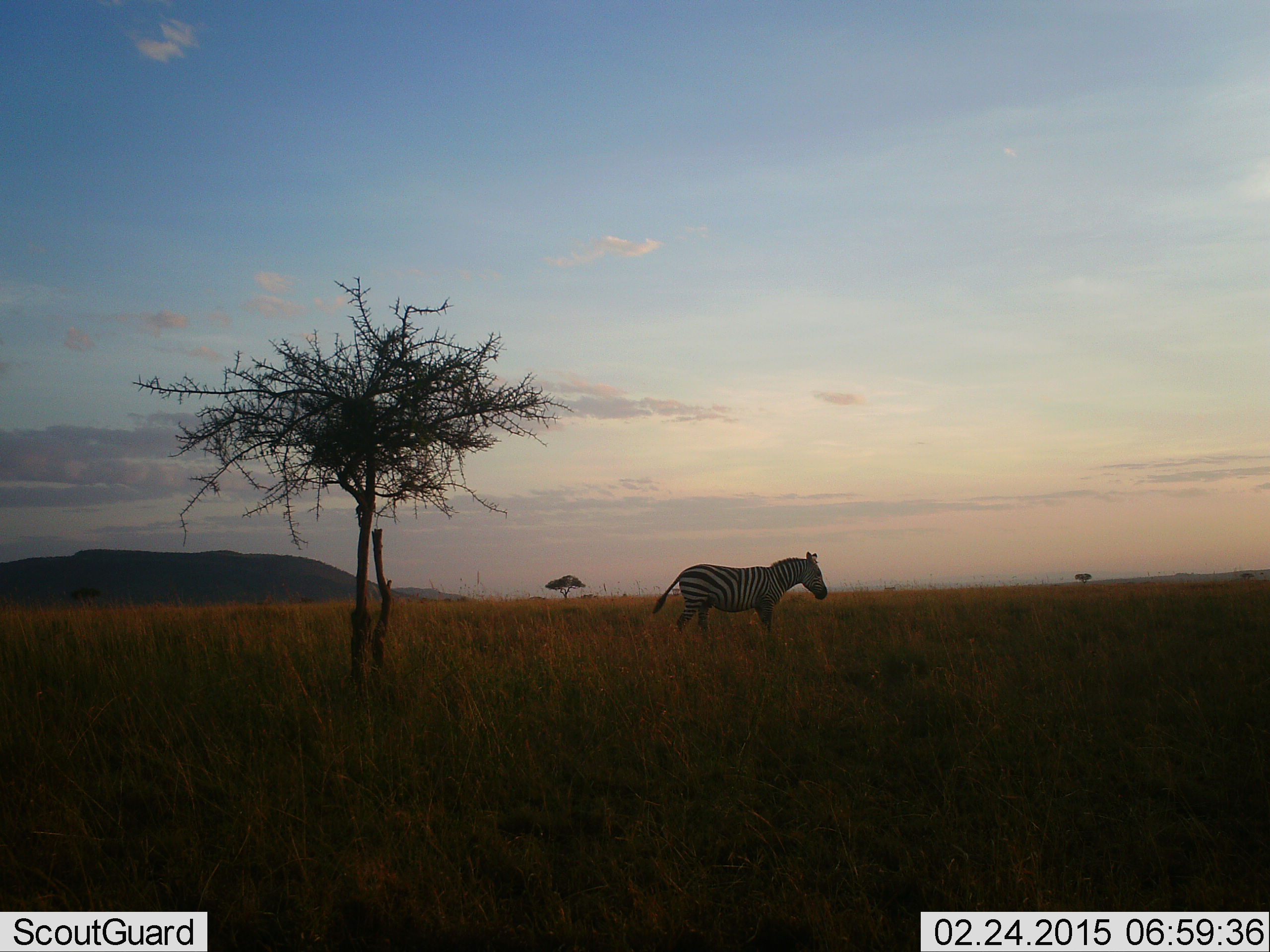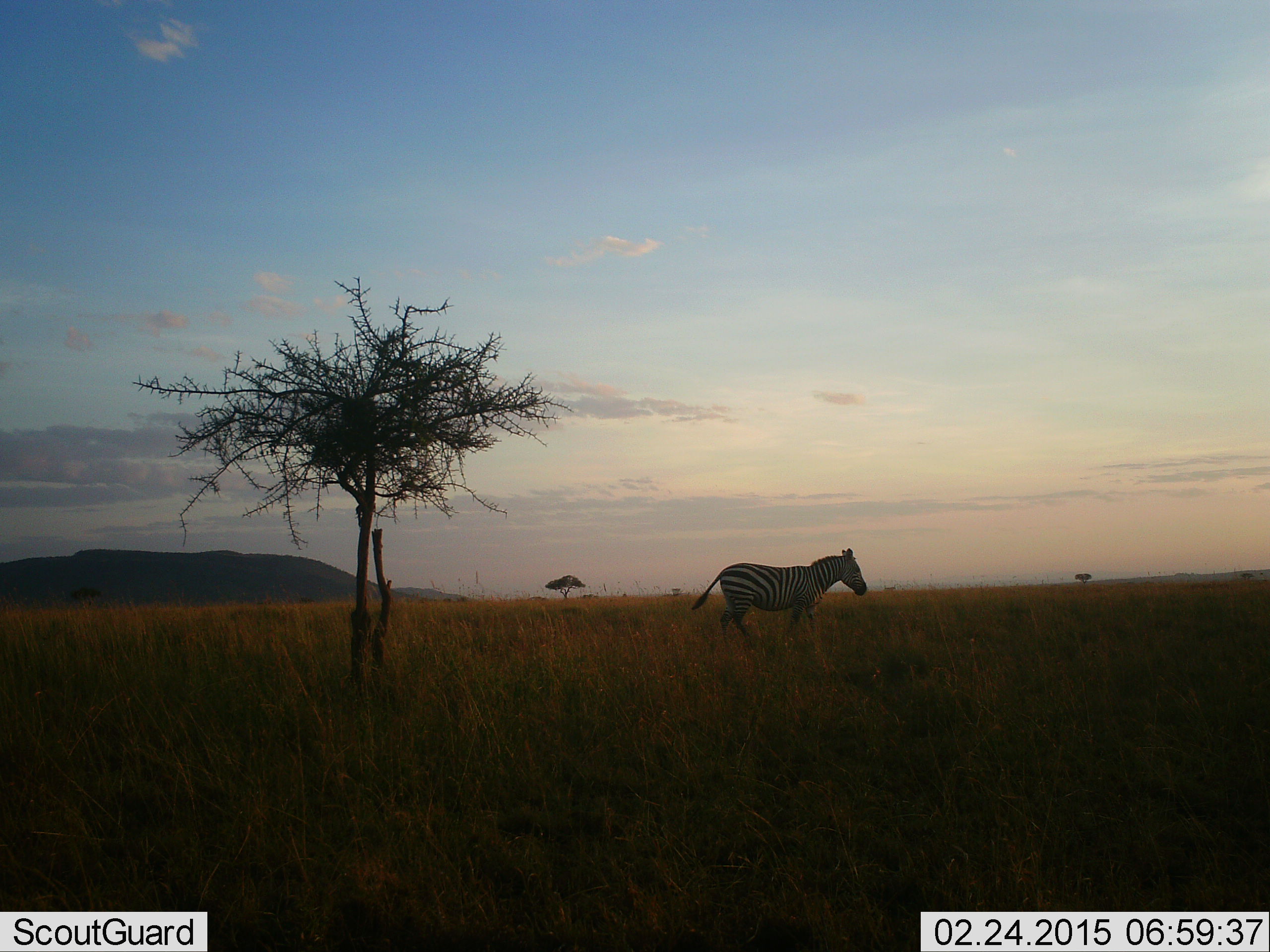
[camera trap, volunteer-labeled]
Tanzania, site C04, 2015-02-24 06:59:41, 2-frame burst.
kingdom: Animalia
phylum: Chordata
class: Mammalia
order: Perissodactyla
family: Equidae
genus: Equus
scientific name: Equus quagga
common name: plains zebra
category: zebra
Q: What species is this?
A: Zebra (plains zebra) (Equus quagga).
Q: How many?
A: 1.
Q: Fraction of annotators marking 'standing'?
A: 20%.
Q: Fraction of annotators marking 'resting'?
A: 0%.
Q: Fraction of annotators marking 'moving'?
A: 80%.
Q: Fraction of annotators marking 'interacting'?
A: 0%.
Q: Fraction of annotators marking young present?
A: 0%.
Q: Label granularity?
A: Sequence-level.